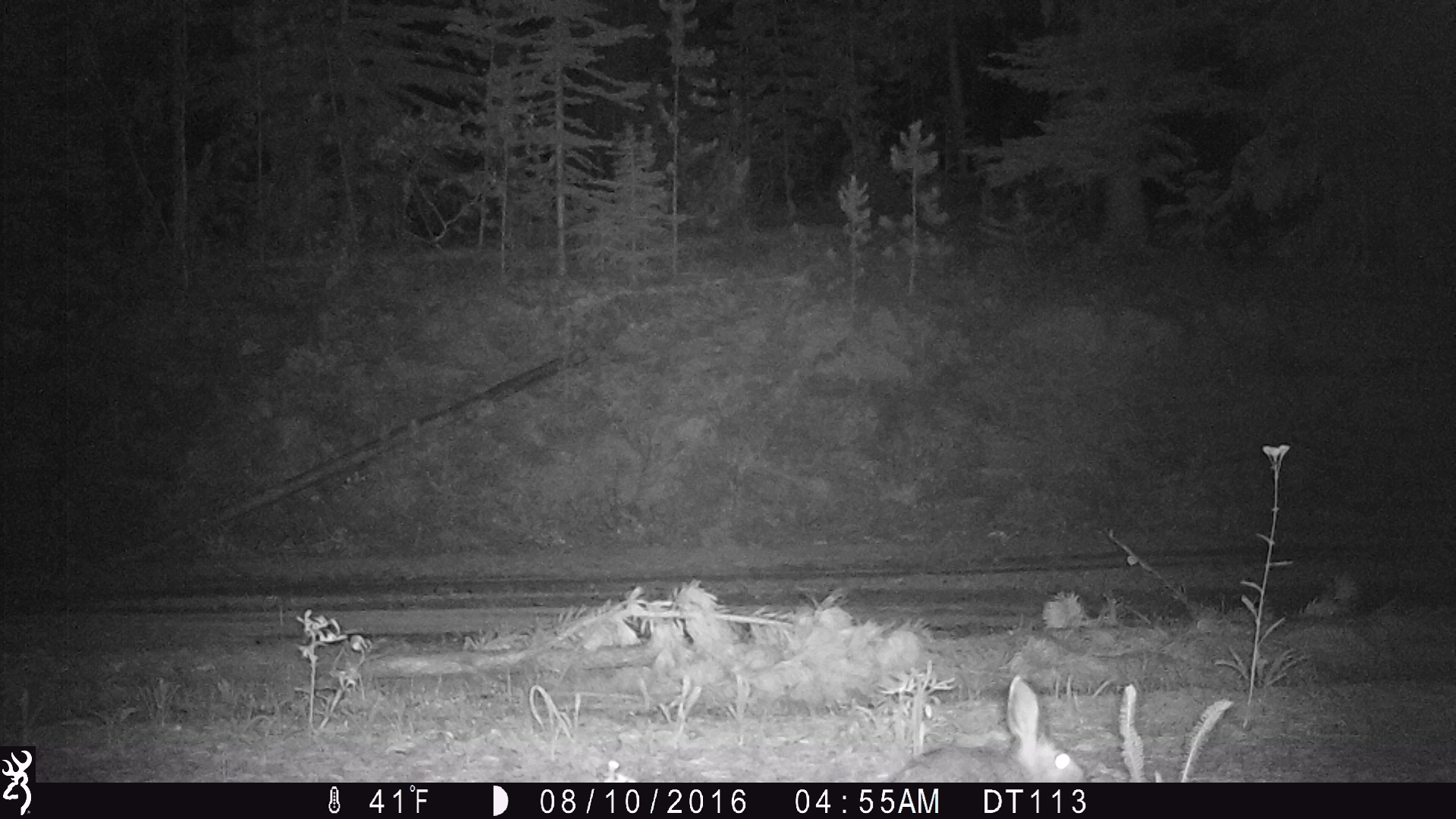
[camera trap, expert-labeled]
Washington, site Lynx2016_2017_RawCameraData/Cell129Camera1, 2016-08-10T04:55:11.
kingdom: Animalia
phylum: Chordata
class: Mammalia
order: Lagomorpha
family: Leporidae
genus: Lepus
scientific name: Lepus americanus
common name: snowshoe hare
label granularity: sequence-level